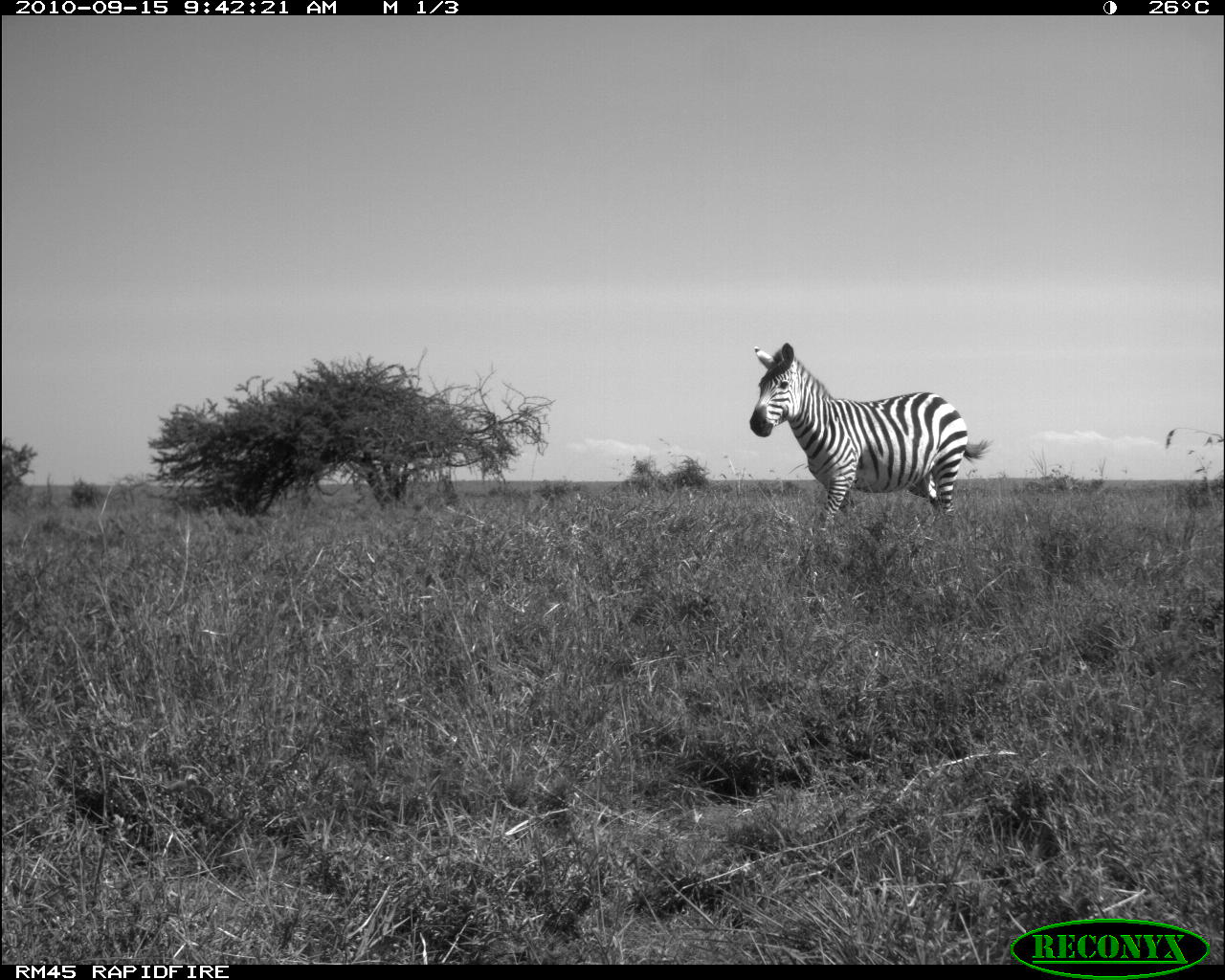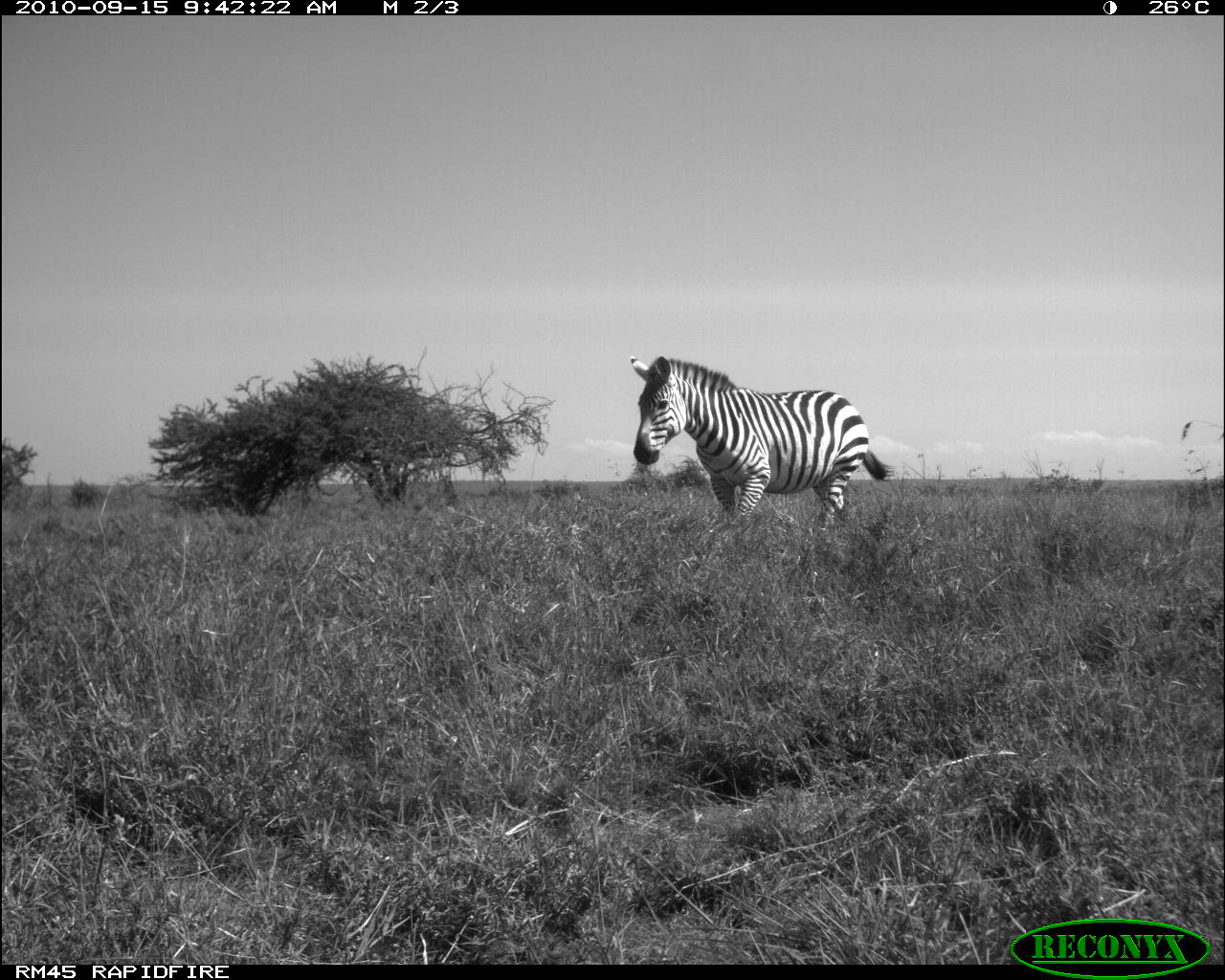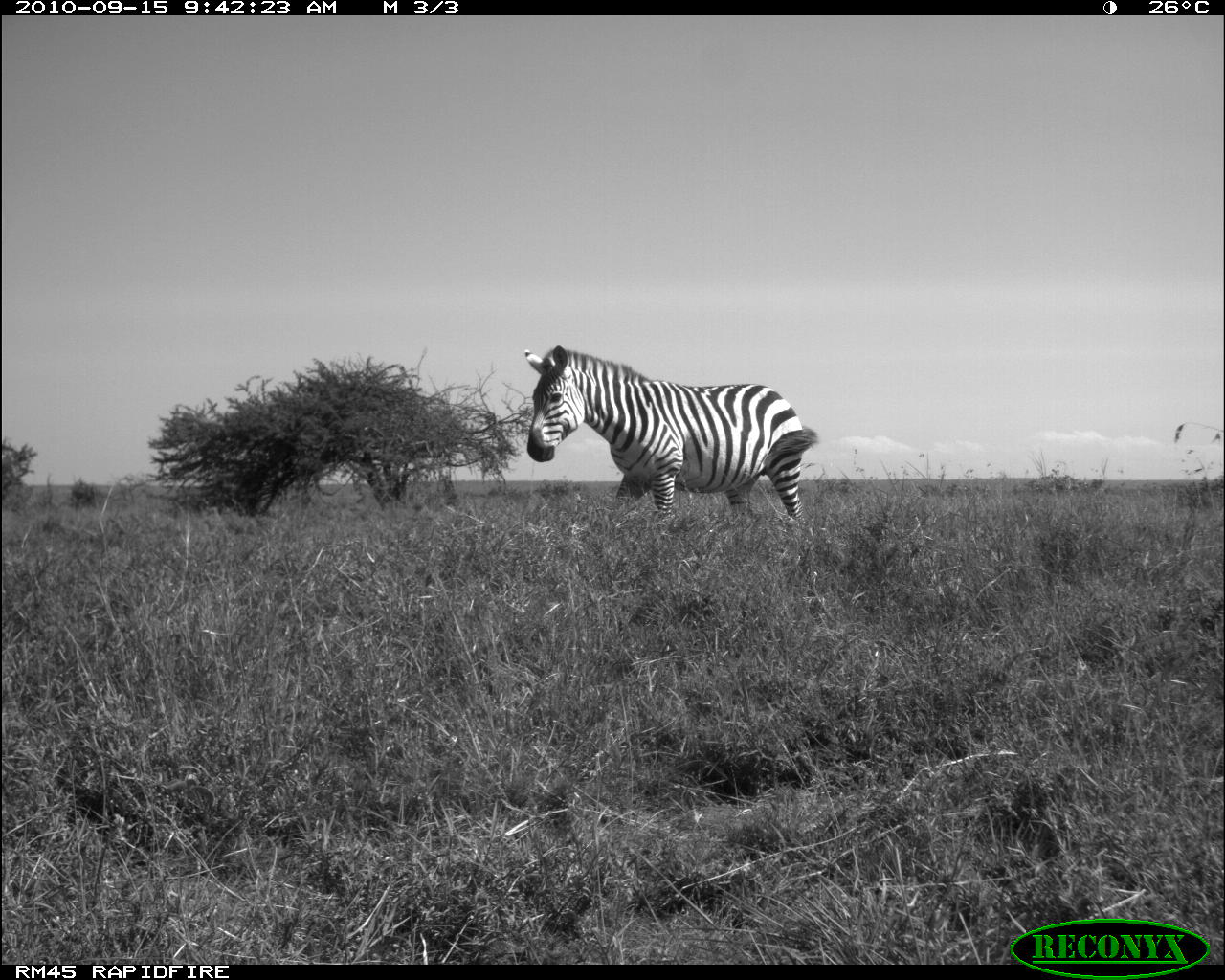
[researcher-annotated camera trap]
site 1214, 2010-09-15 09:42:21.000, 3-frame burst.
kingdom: Animalia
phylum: Chordata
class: Mammalia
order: Perissodactyla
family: Equidae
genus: Equus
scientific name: Equus quagga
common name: plains zebra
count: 1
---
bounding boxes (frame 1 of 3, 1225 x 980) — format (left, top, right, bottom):
equus quagga: (748, 342, 990, 529)